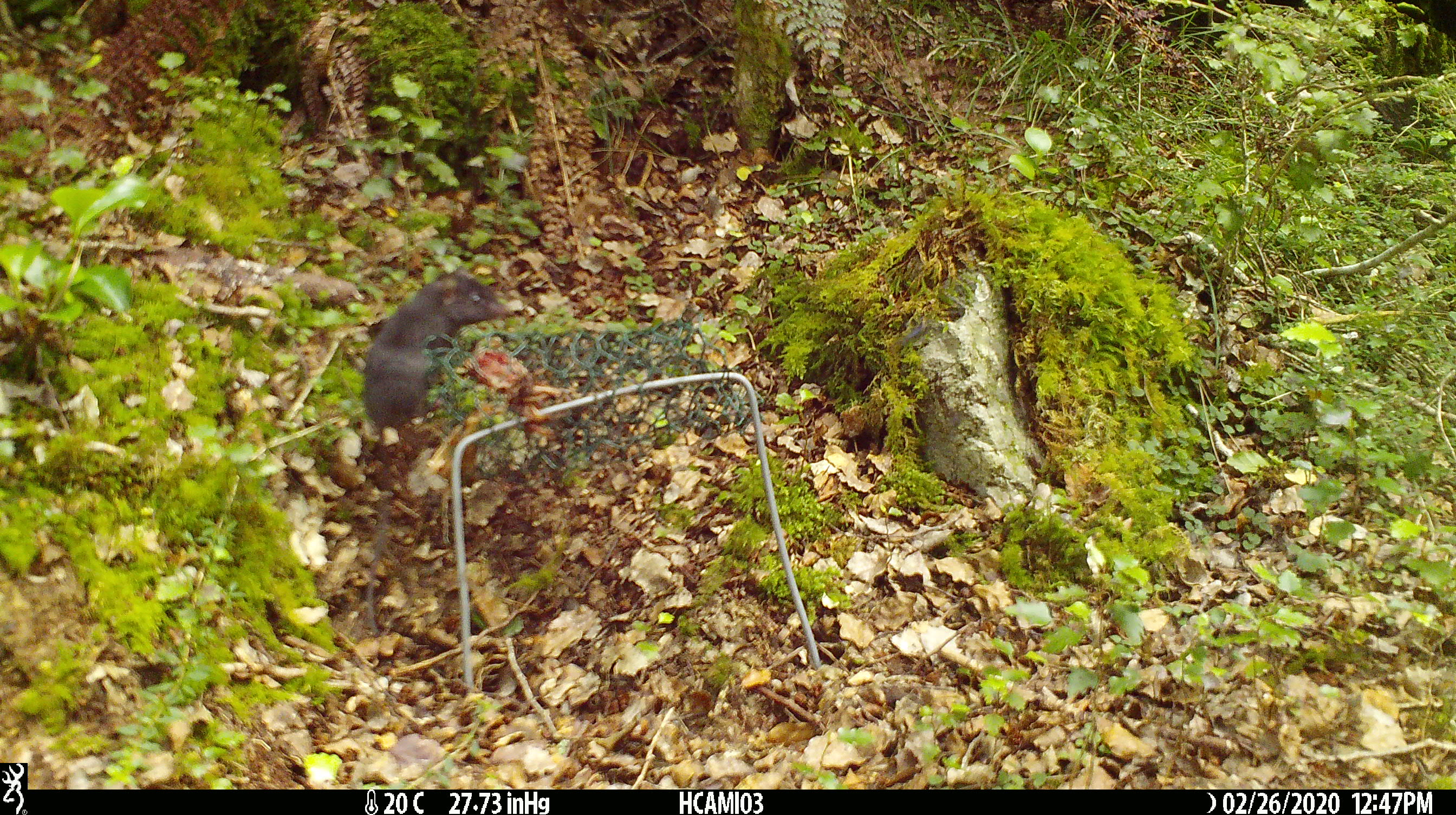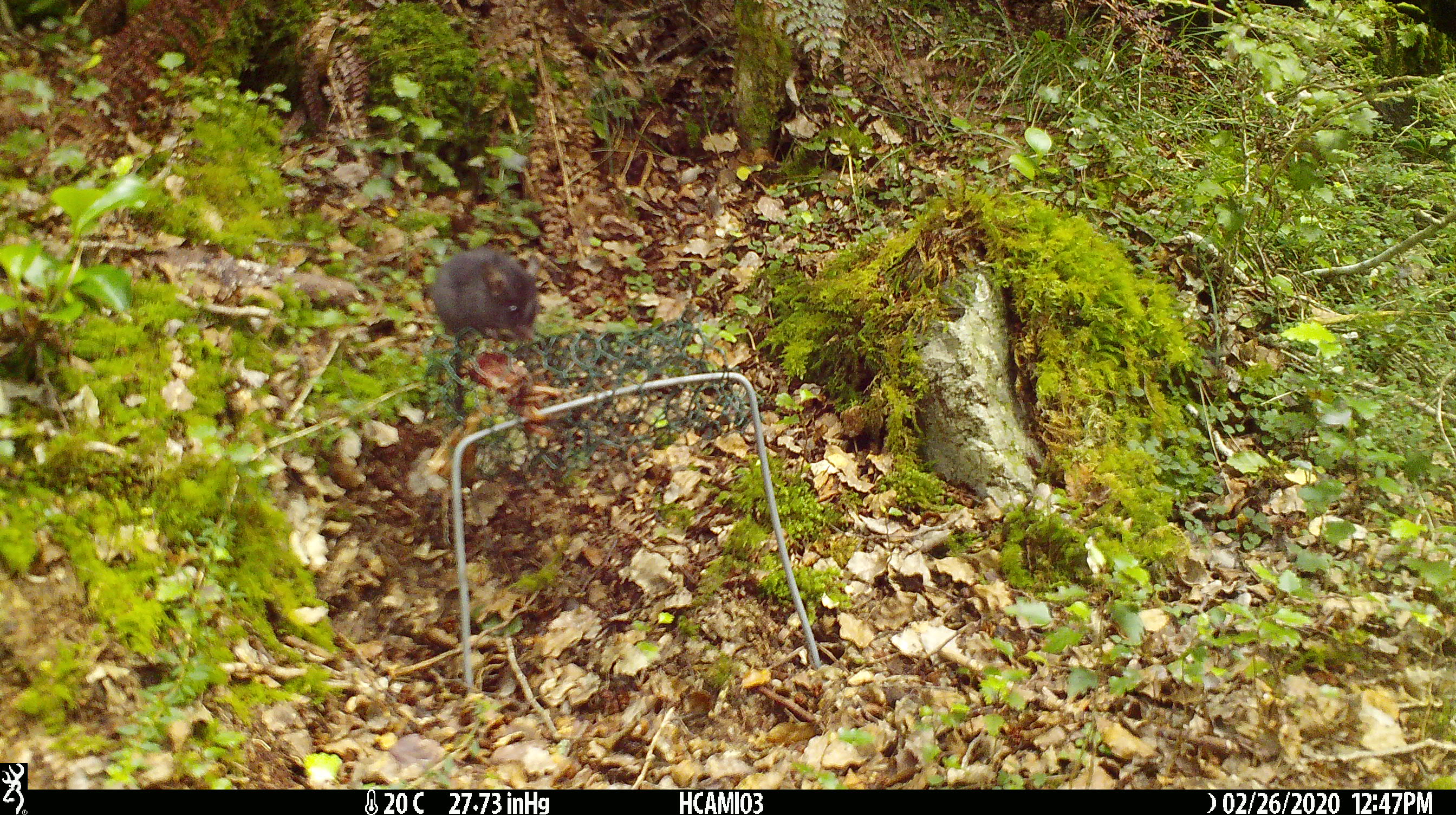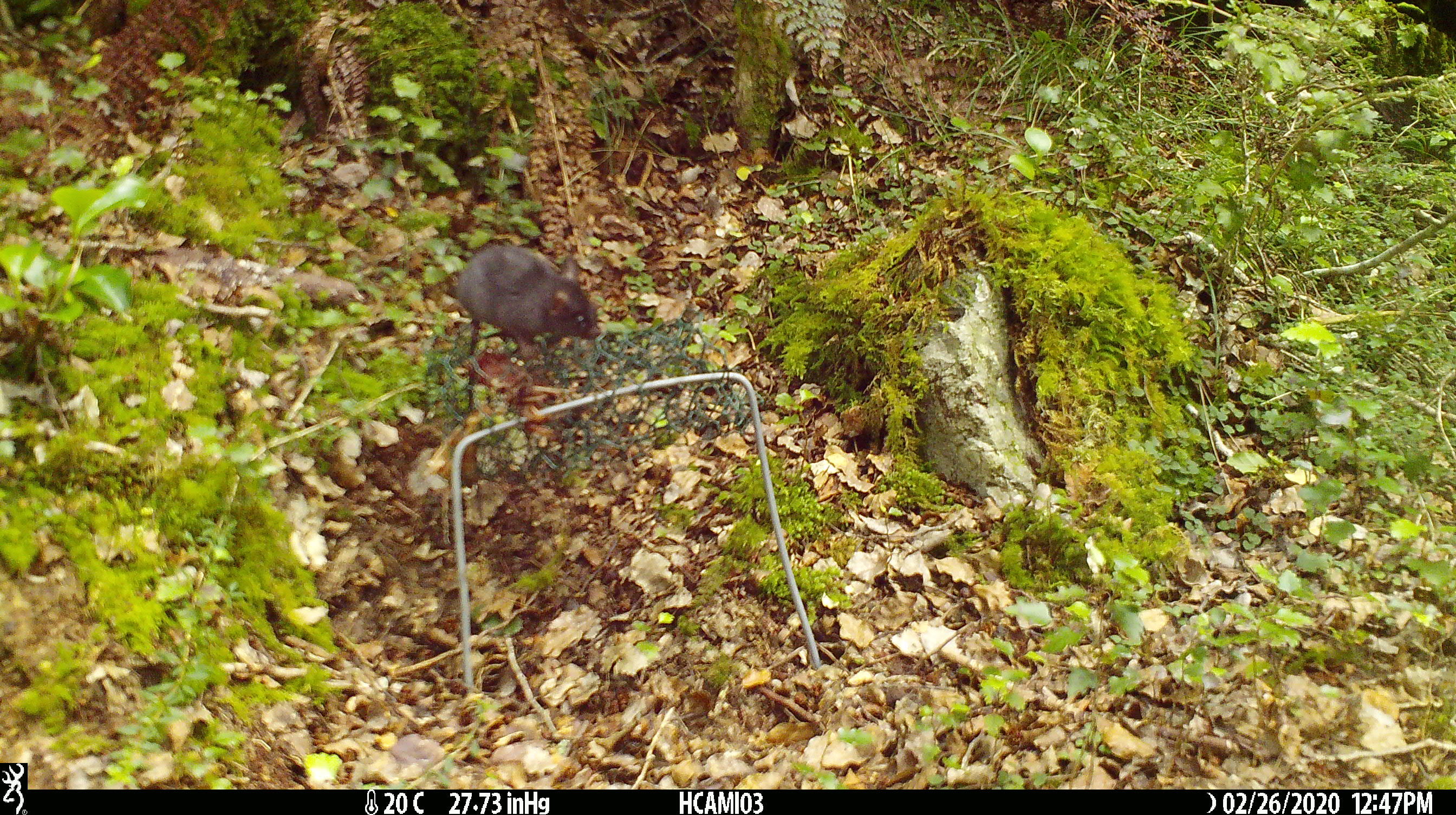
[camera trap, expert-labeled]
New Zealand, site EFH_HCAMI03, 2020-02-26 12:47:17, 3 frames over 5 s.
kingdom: Animalia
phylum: Chordata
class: Mammalia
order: Rodentia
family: Muridae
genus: Mus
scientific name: Mus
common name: mouse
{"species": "mouse (Mus)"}